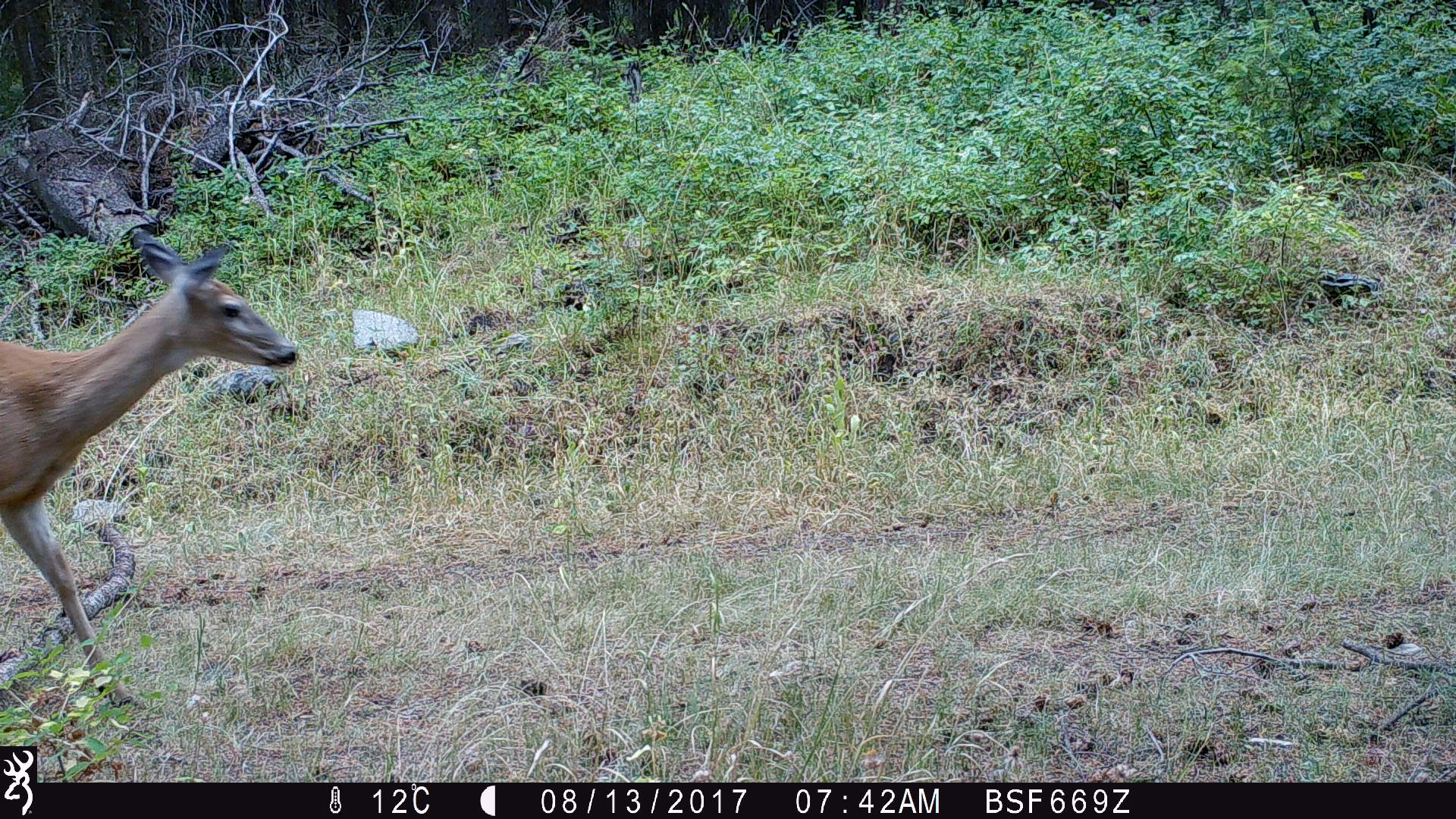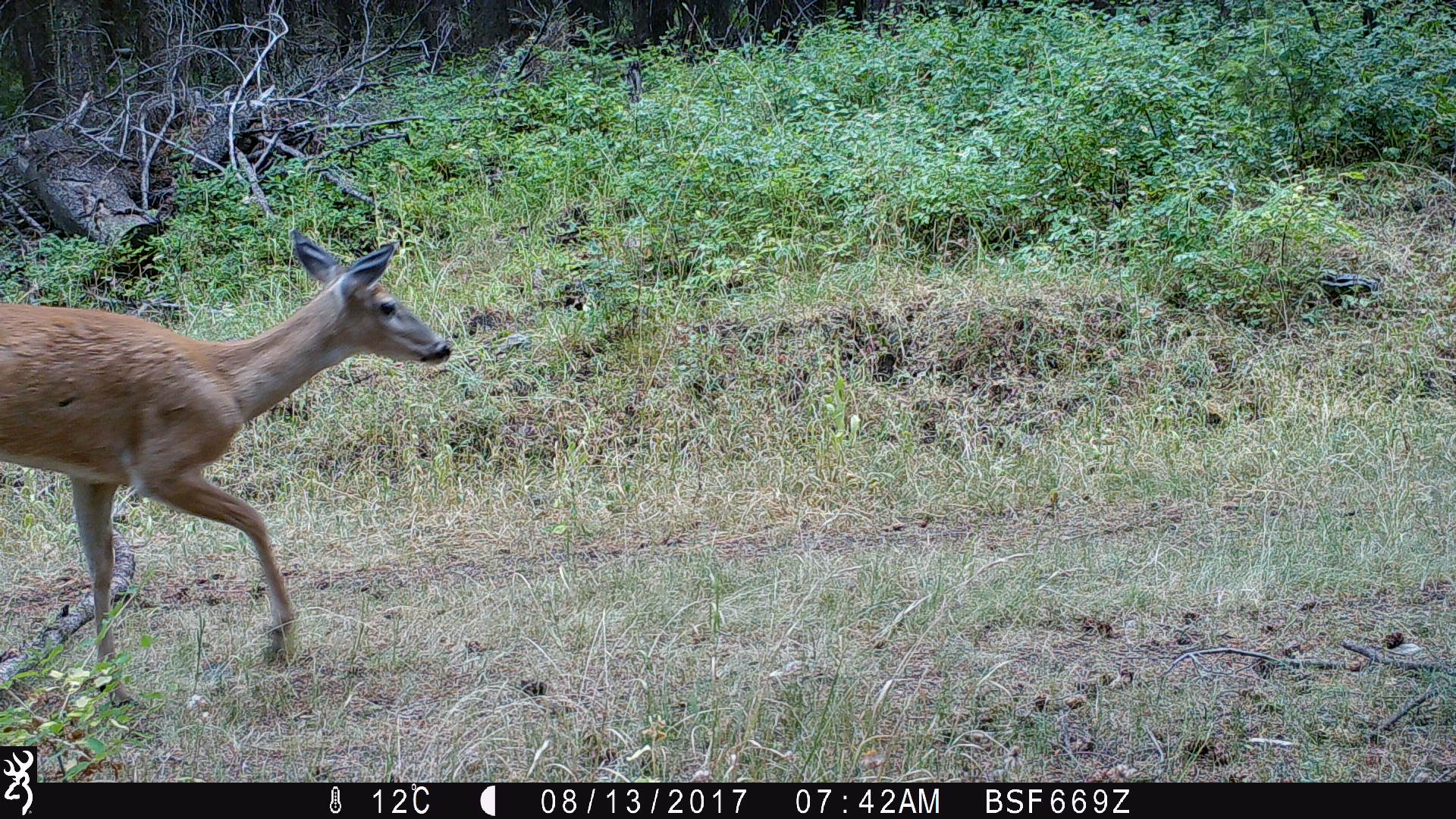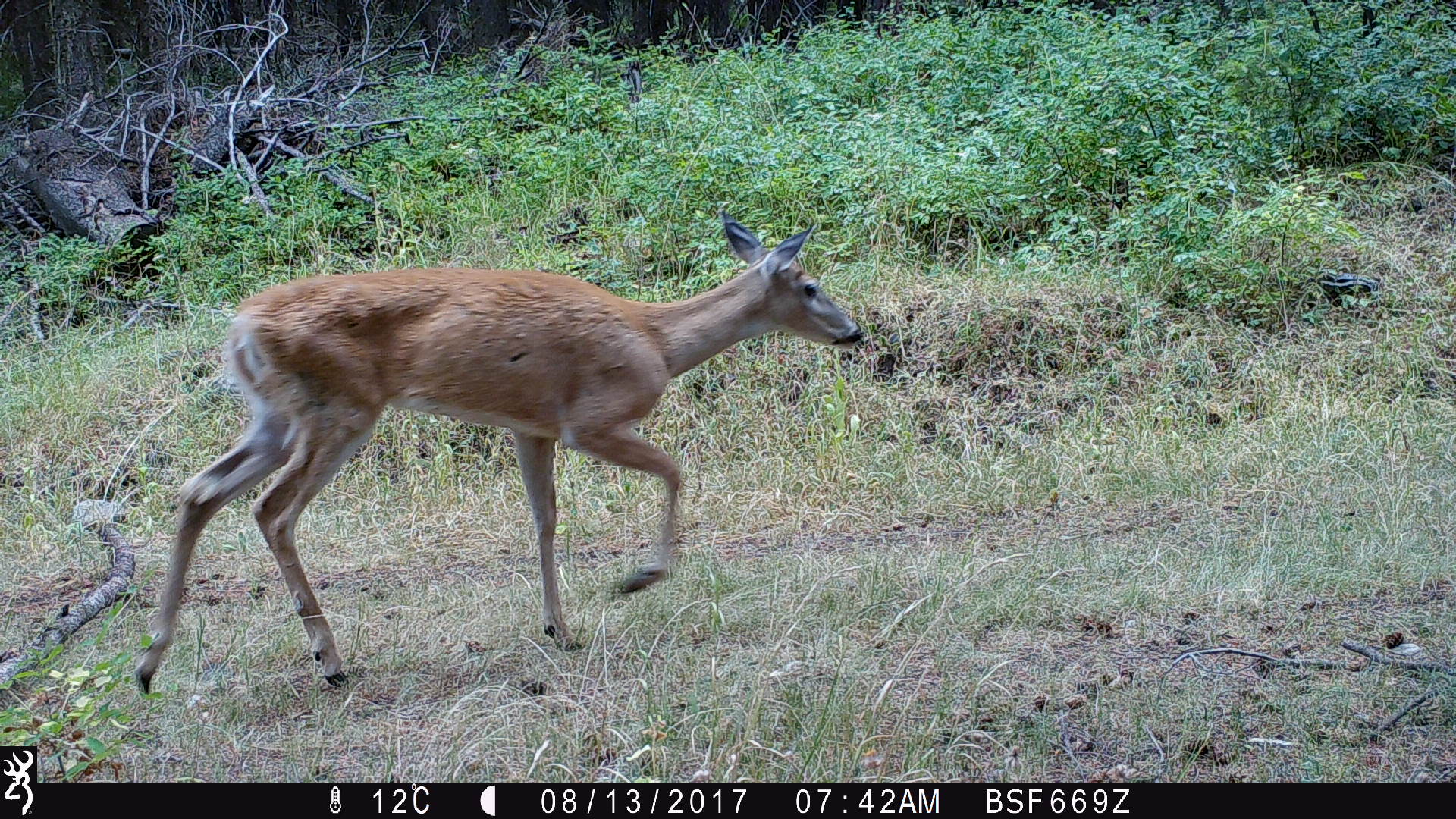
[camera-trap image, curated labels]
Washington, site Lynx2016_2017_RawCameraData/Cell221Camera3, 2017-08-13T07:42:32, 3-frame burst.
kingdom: Animalia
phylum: Chordata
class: Mammalia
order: Artiodactyla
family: Cervidae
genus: Odocoileus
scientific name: Odocoileus virginianus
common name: white-tailed deer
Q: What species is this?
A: Odocoileus virginianus (white-tailed deer).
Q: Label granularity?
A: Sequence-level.